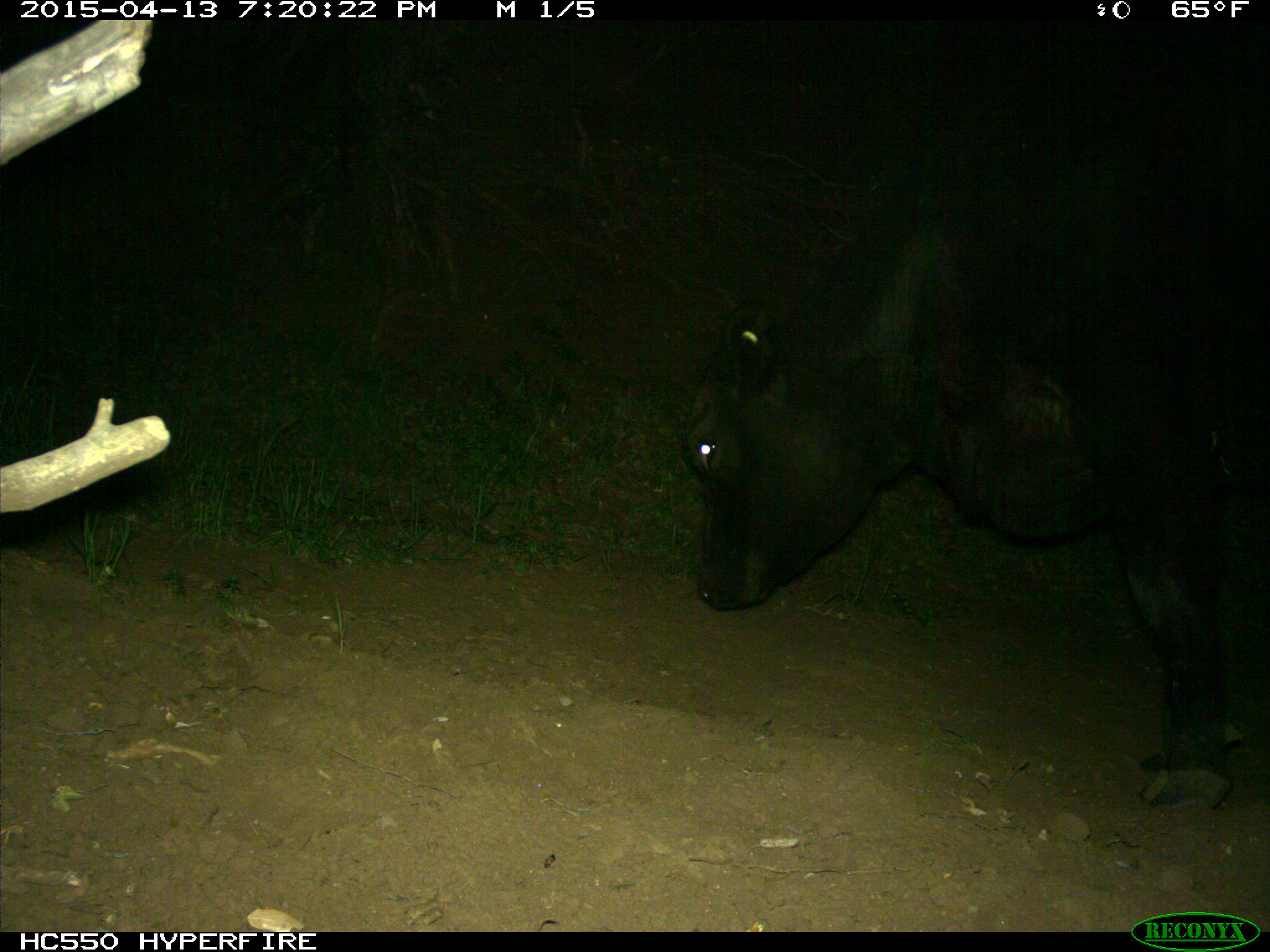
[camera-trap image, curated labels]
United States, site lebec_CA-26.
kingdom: Animalia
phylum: Chordata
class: Mammalia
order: Artiodactyla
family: Bovidae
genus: Bos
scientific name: Bos taurus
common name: domestic cow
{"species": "Bos taurus (domestic cow)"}